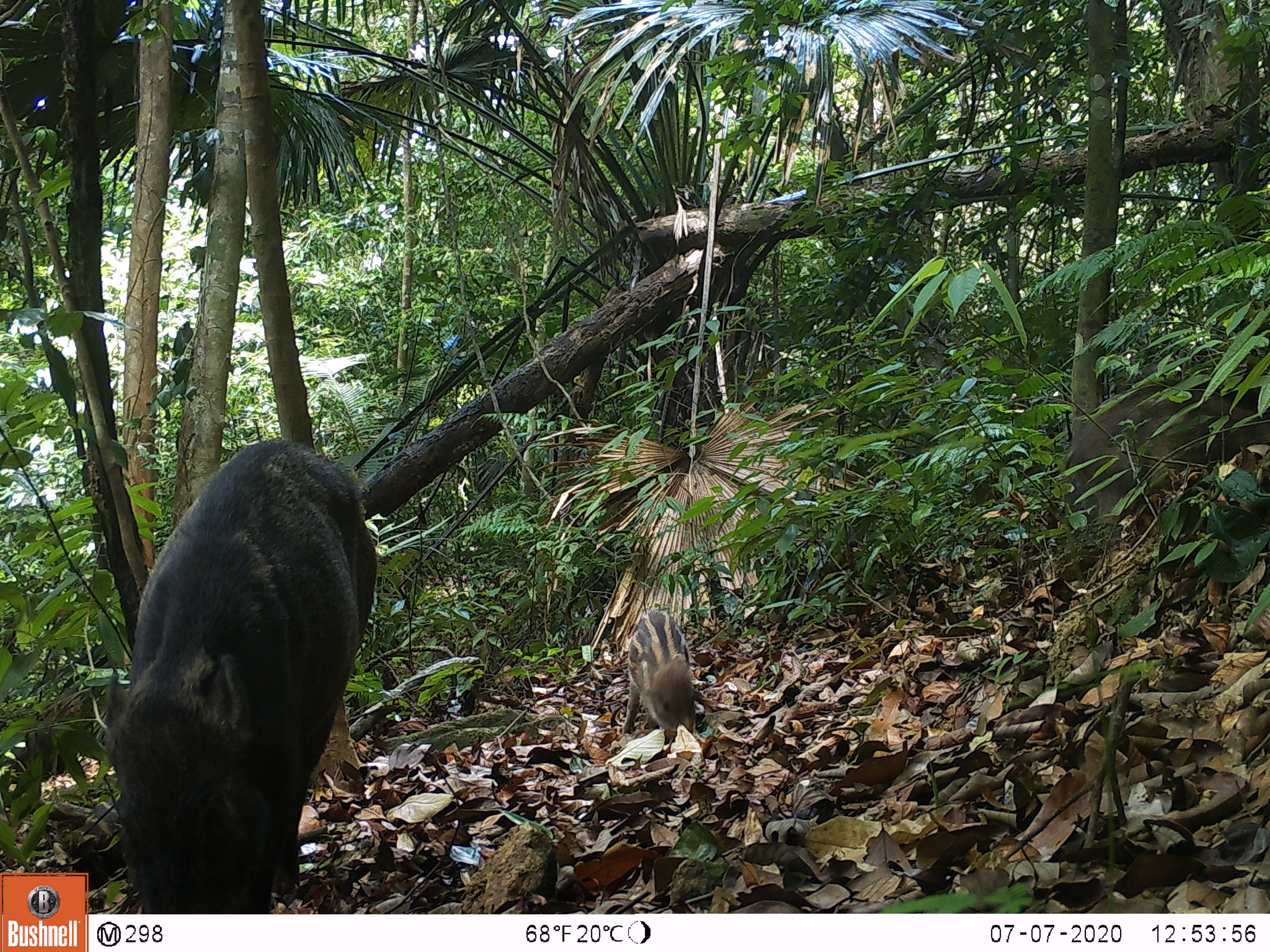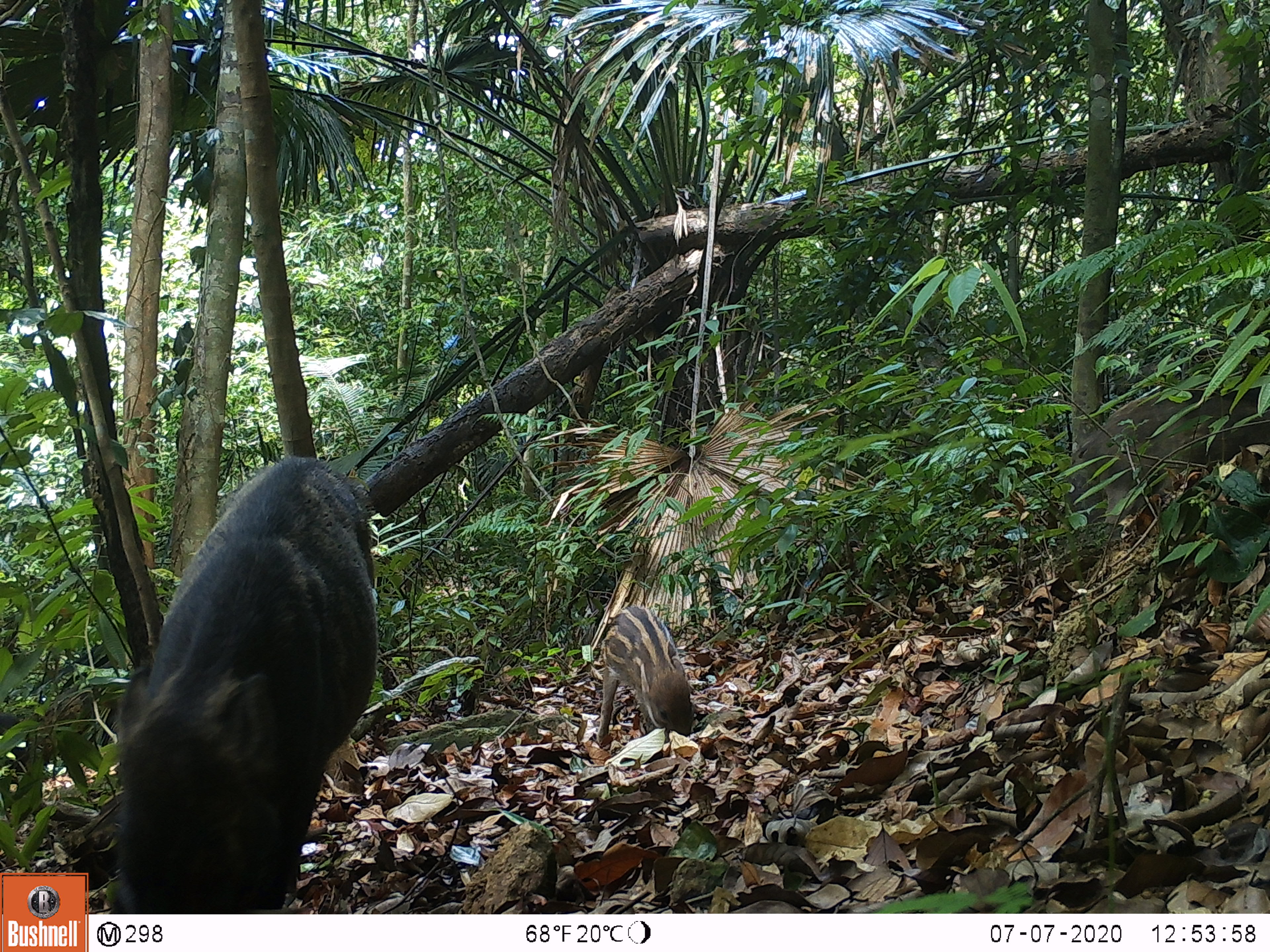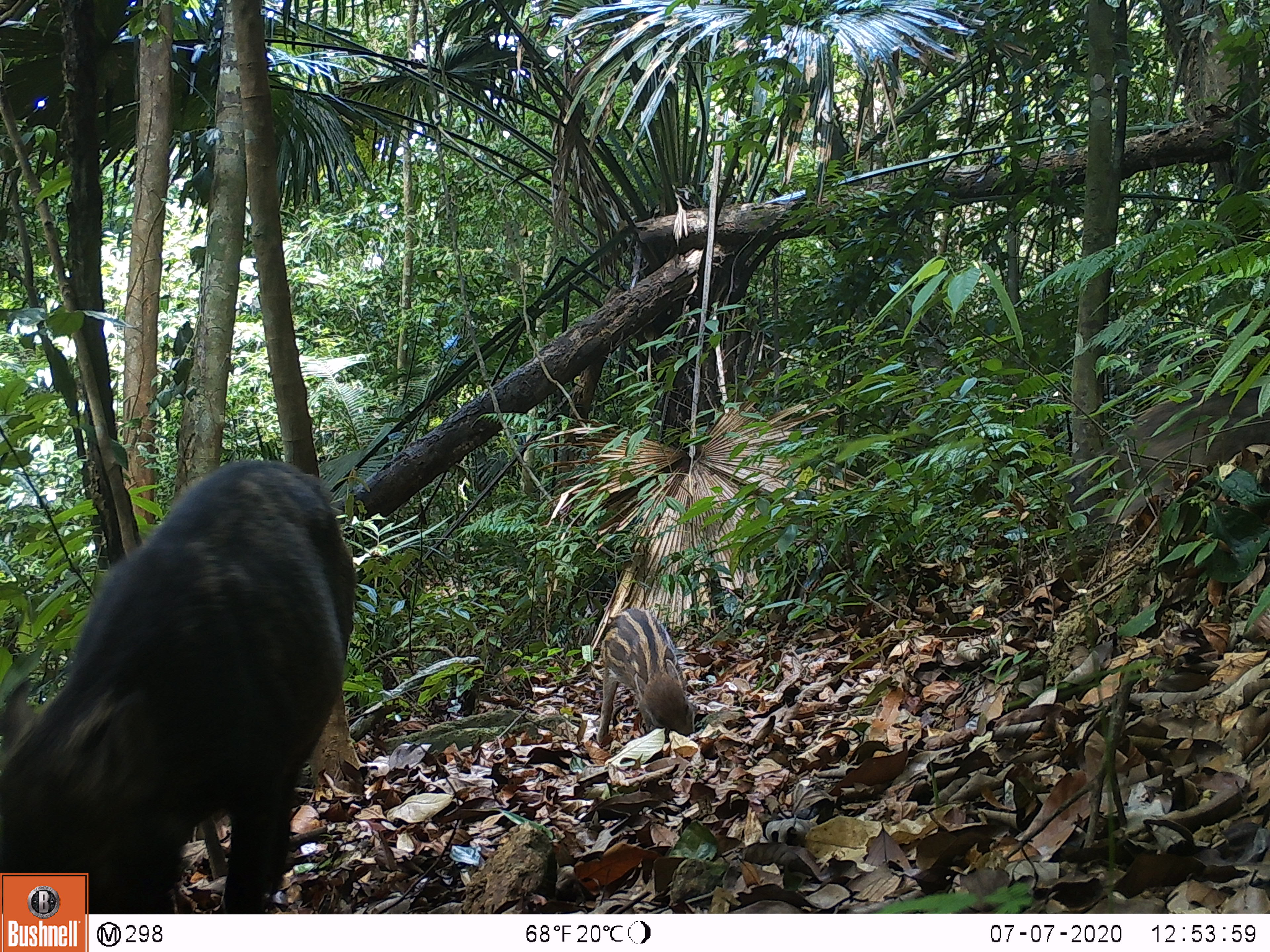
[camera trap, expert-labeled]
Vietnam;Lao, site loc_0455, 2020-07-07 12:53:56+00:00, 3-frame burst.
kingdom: Animalia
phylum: Chordata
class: Mammalia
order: Artiodactyla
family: Suidae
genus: Sus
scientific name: Sus scrofa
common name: eurasian wild pig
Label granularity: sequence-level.